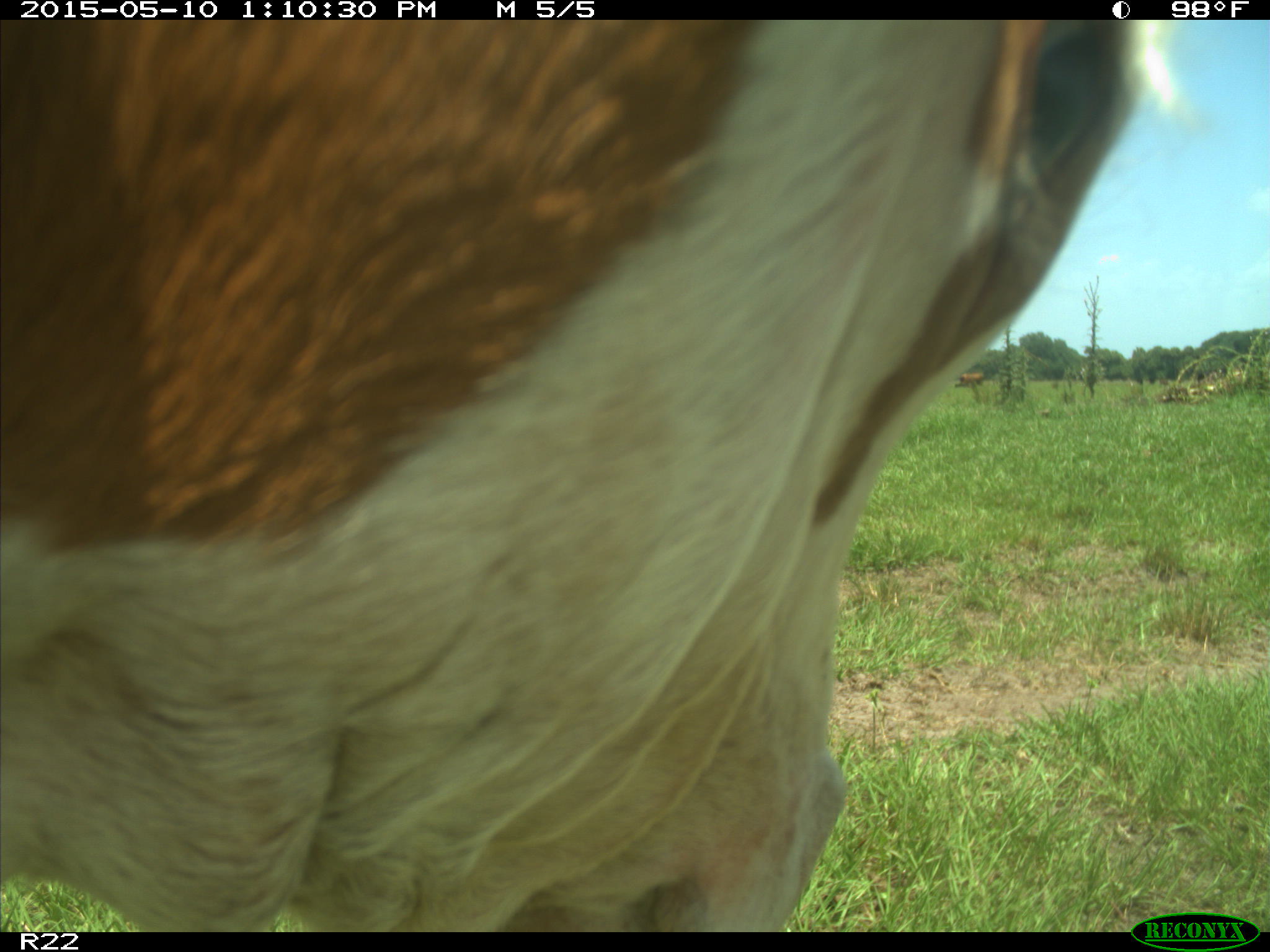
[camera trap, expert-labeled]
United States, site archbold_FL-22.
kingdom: Animalia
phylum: Chordata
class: Mammalia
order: Artiodactyla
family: Bovidae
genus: Bos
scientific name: Bos taurus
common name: domestic cow